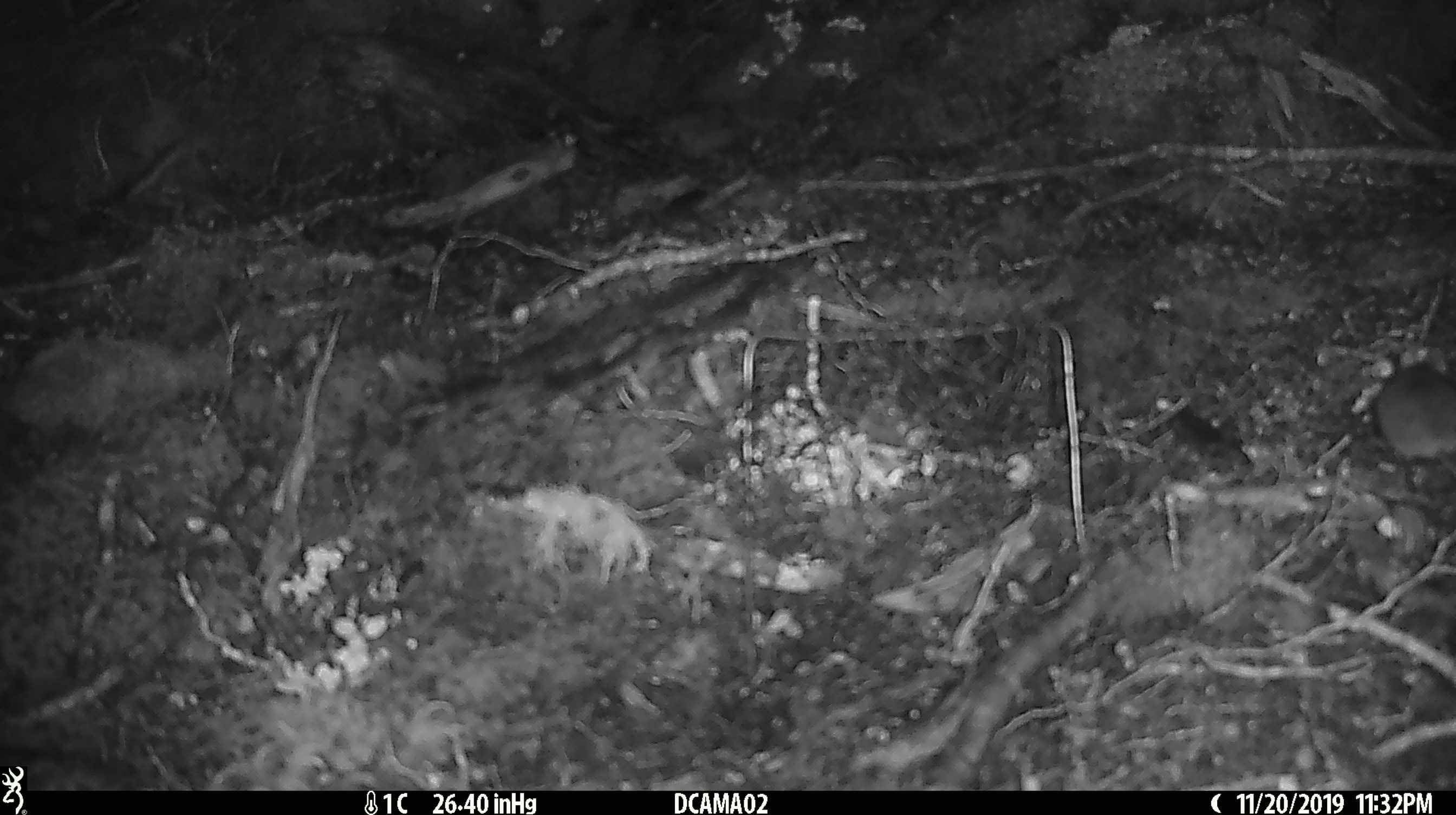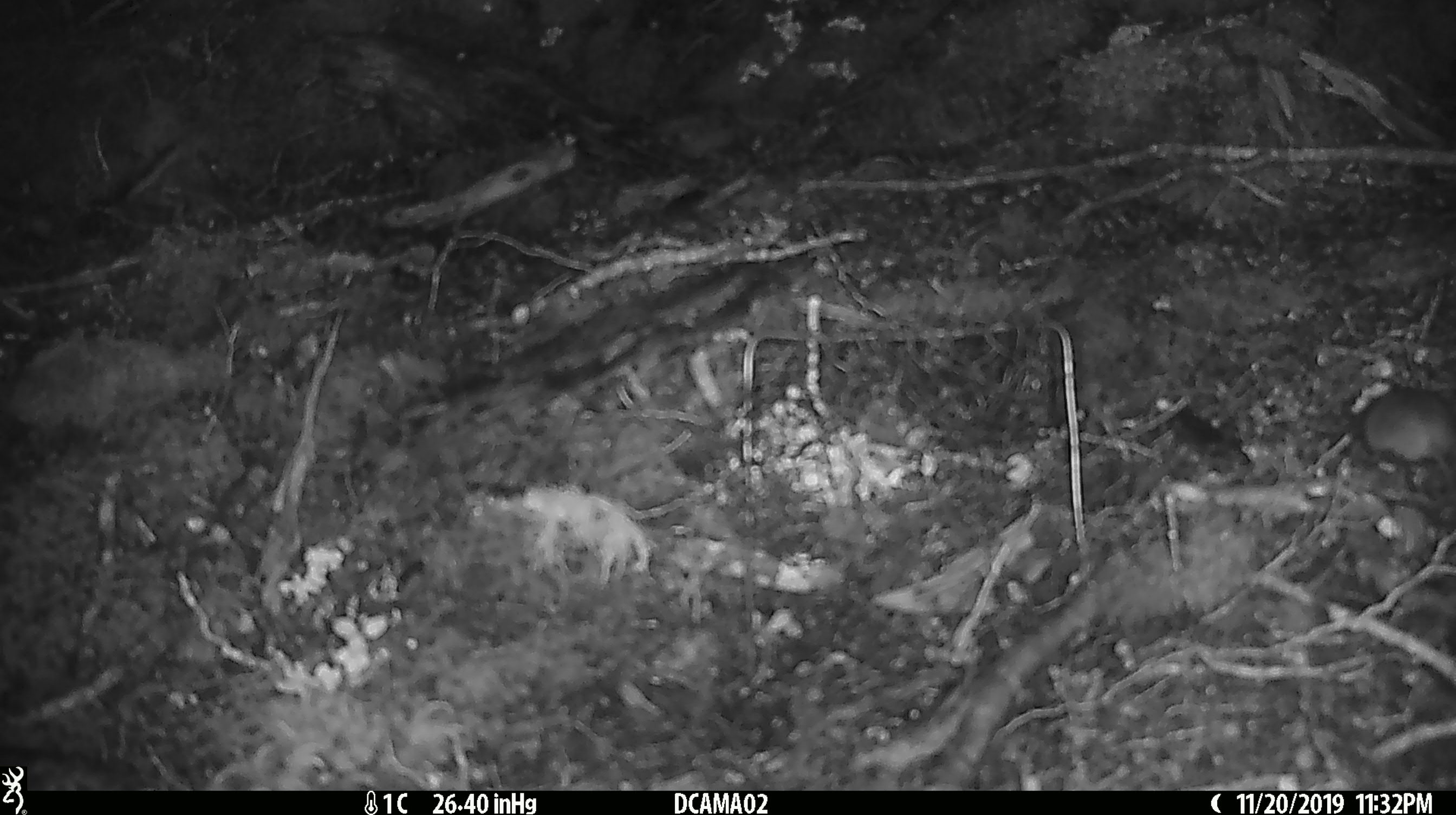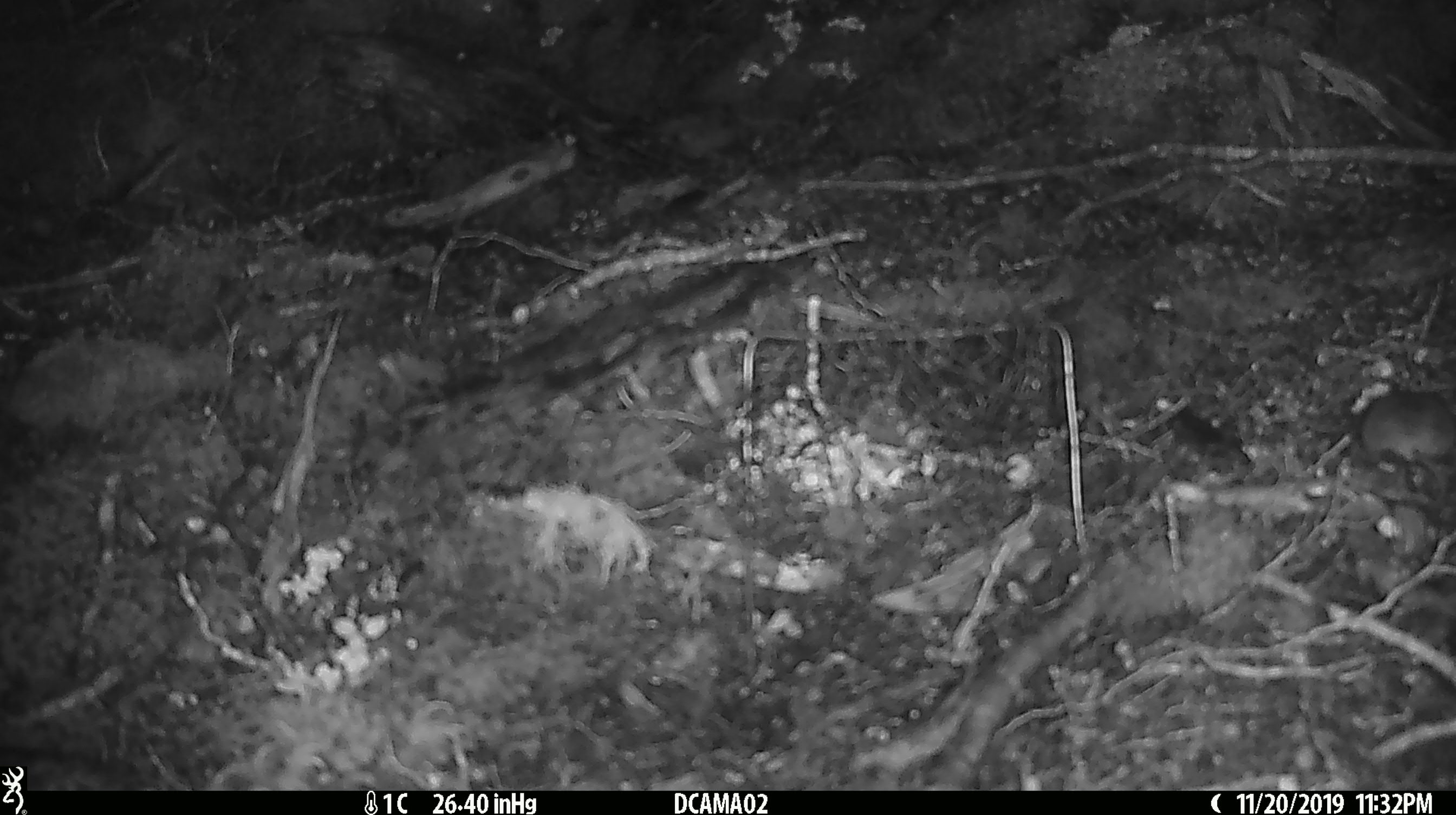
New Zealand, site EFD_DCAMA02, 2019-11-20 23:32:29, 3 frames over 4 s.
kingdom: Animalia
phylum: Chordata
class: Mammalia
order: Rodentia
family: Muridae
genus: Mus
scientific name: Mus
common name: mouse